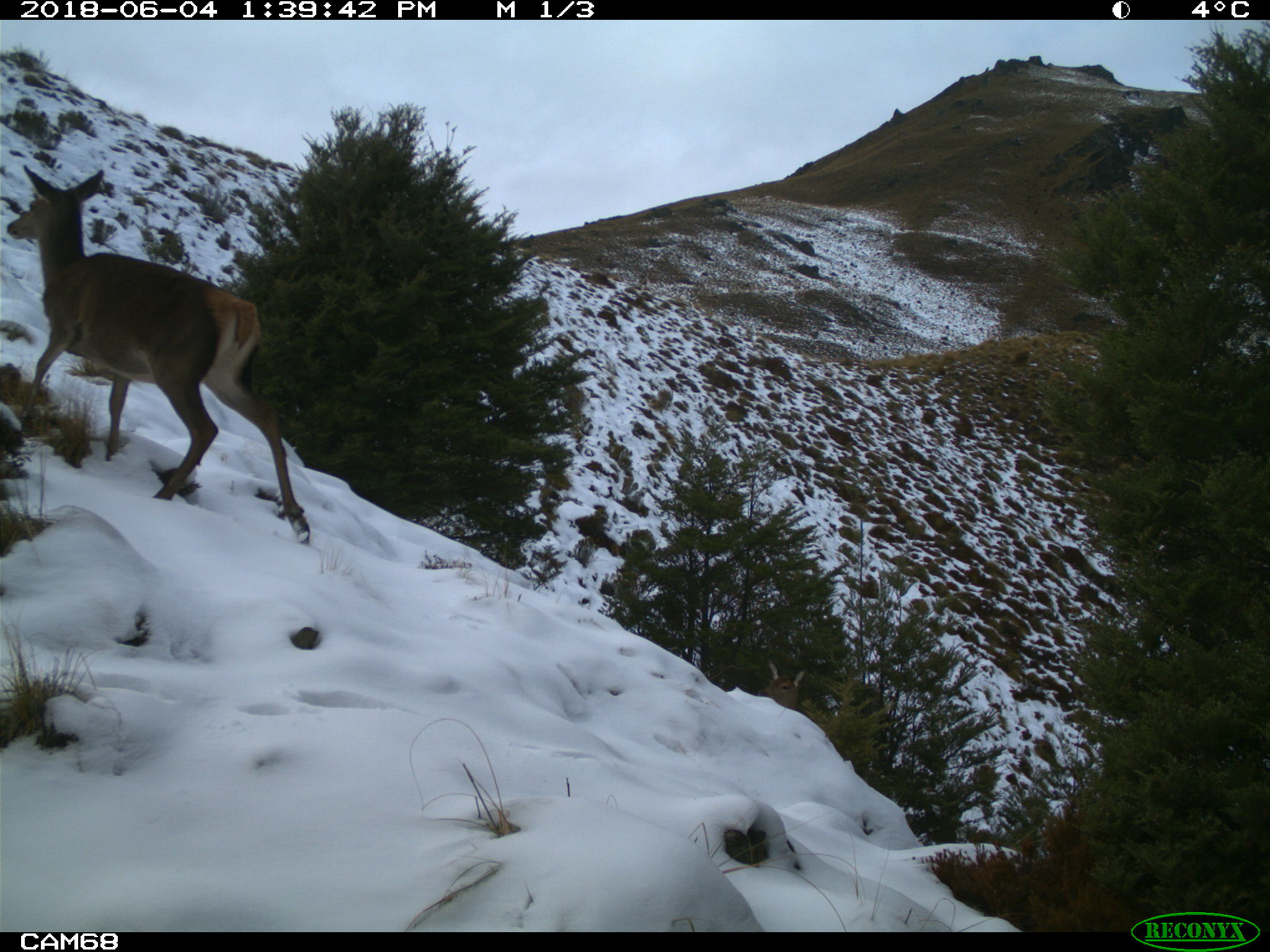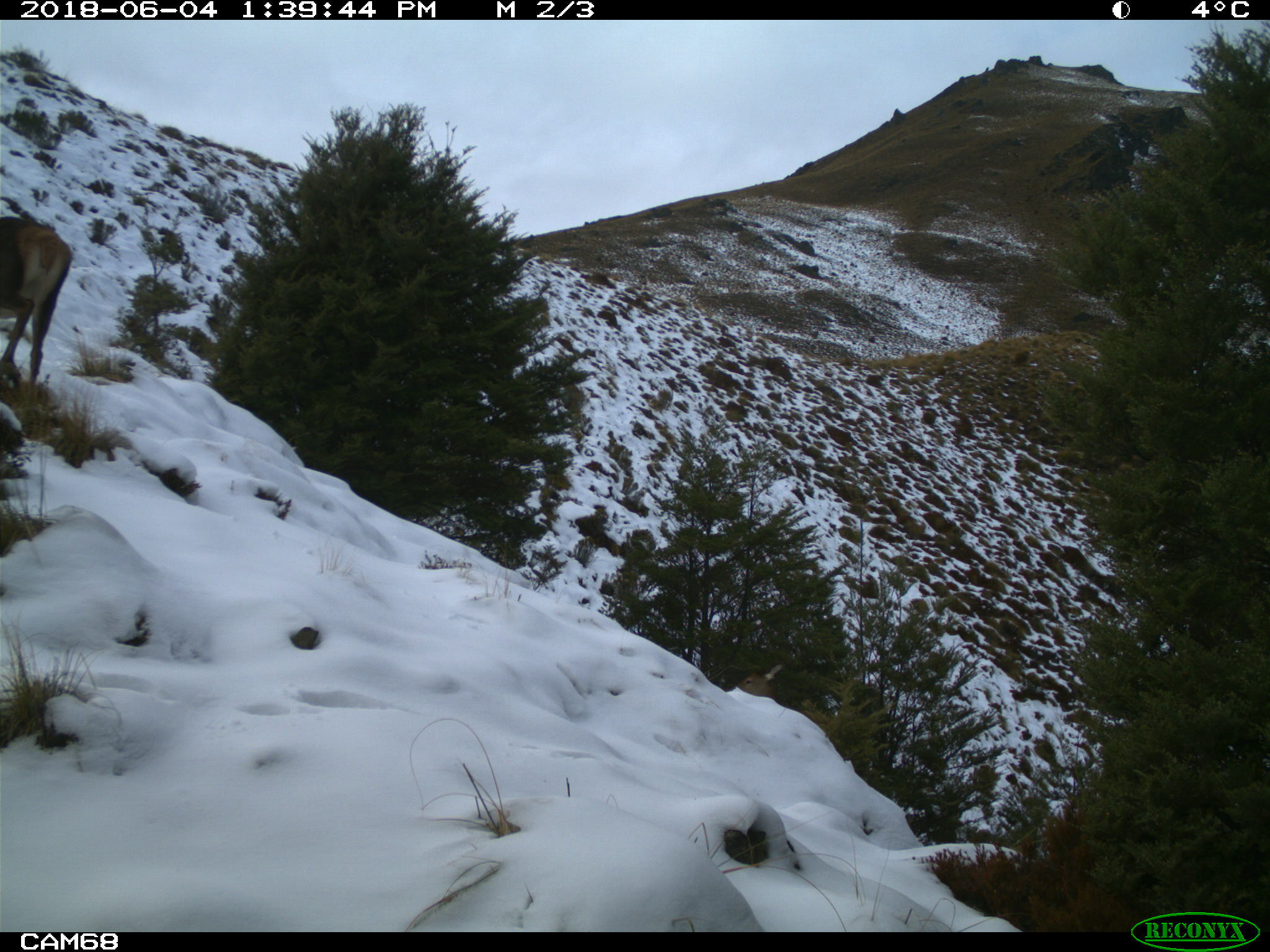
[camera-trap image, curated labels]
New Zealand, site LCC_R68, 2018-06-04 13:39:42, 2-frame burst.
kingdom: Animalia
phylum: Chordata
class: Mammalia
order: Artiodactyla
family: Cervidae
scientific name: Cervidae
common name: deer